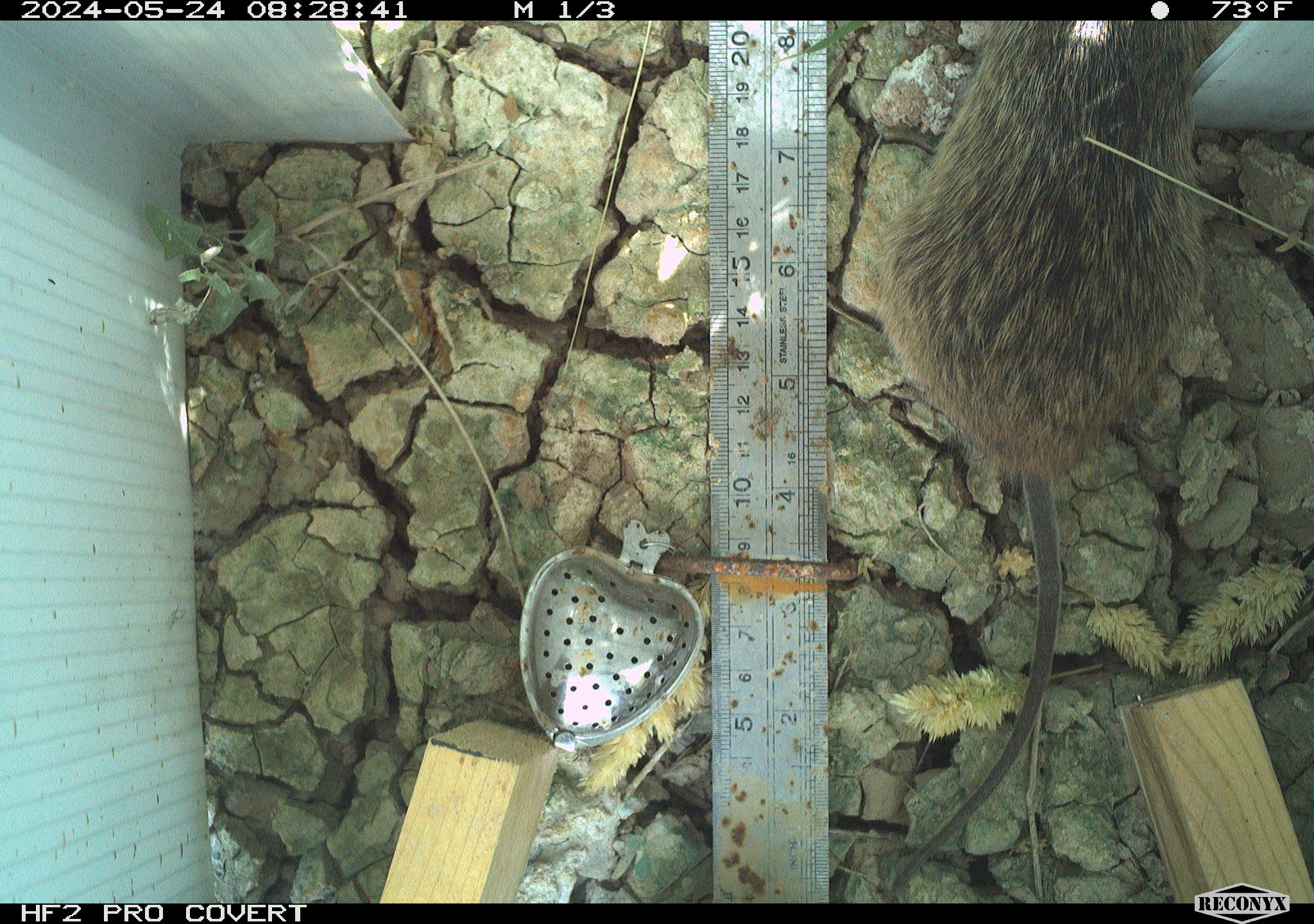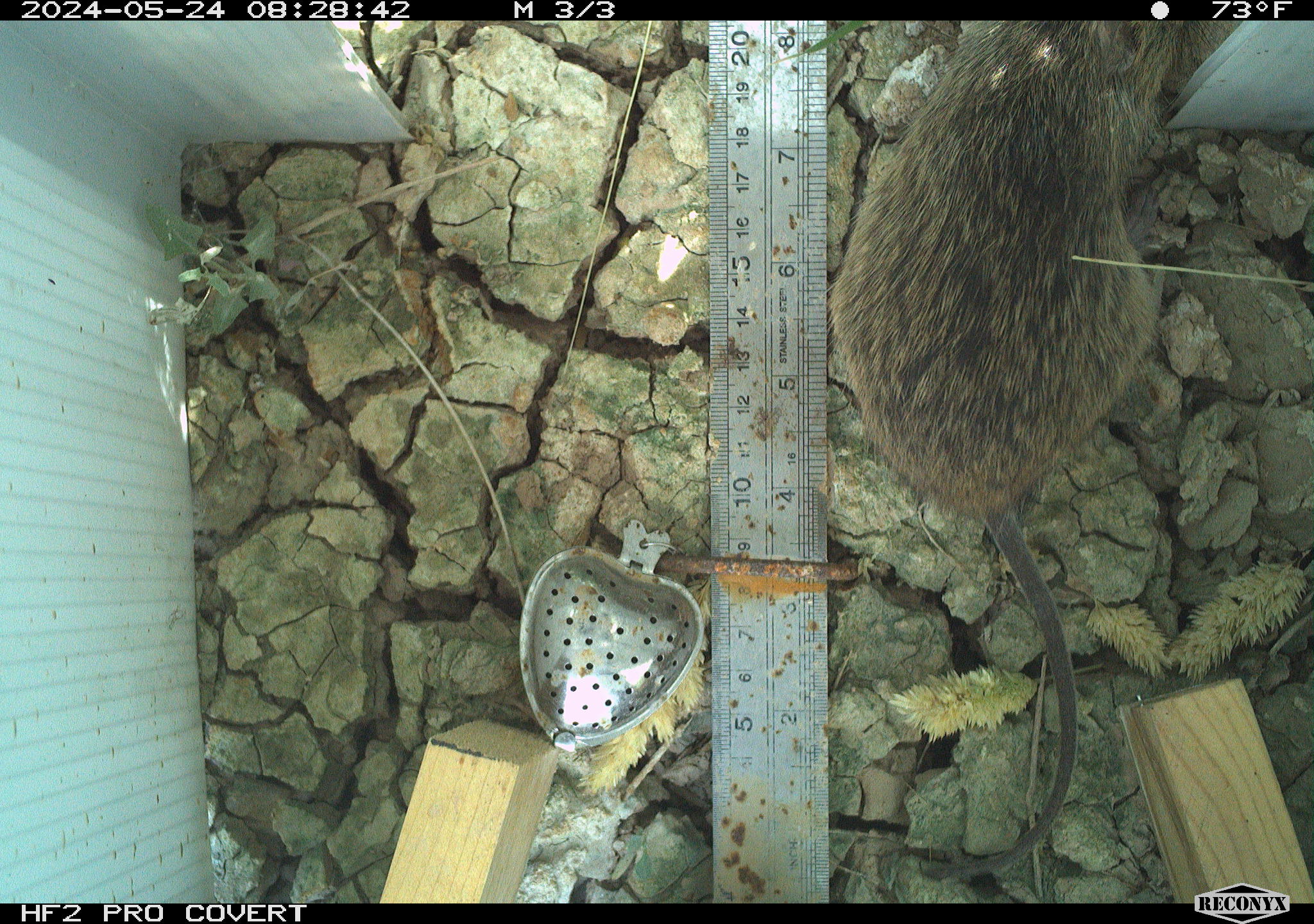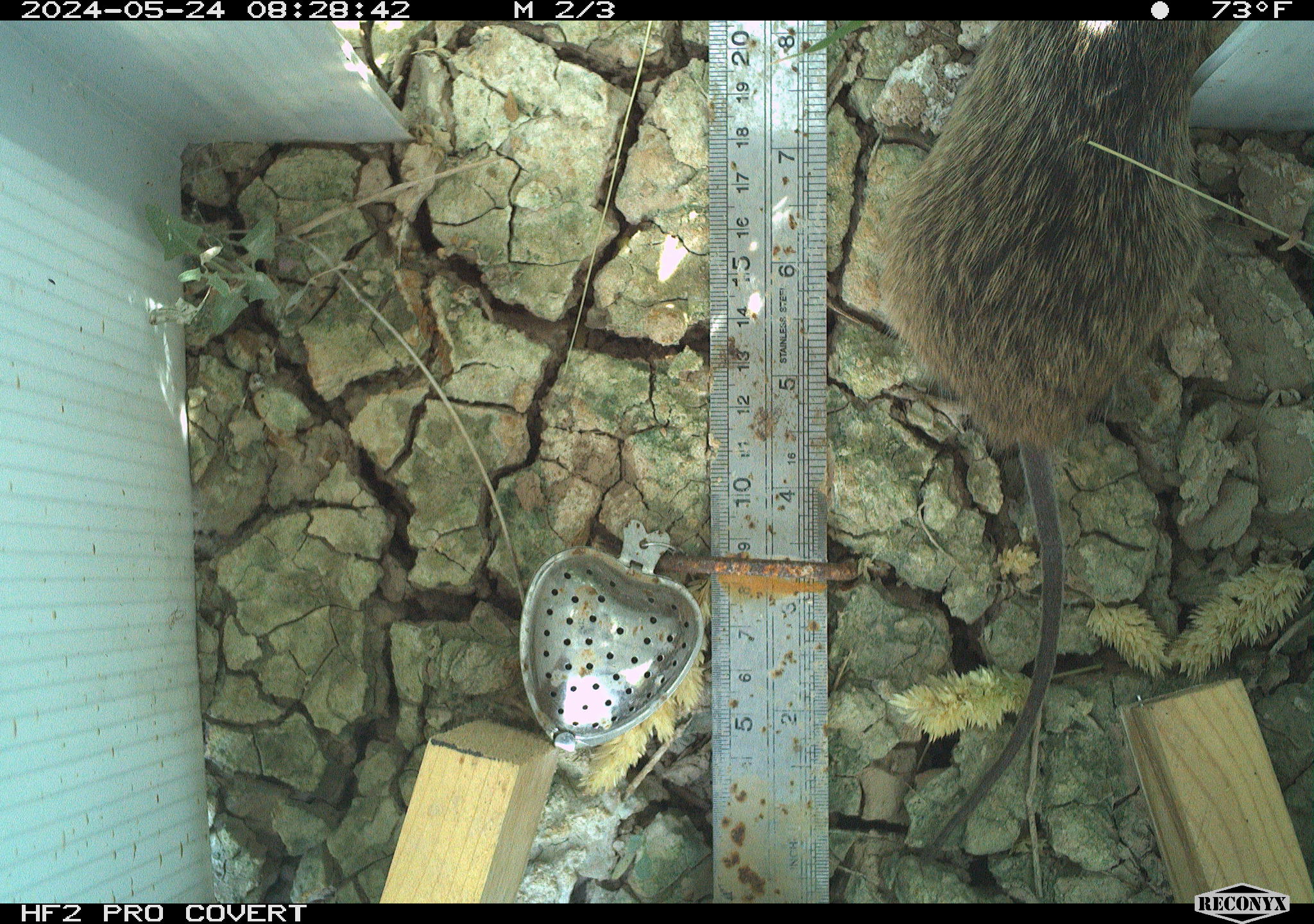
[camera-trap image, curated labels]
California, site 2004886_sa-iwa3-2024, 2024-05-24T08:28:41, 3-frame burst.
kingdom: Animalia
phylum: Chordata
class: Mammalia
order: Rodentia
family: Cricetidae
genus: Sigmodon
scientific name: Sigmodon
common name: cotton rat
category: sigmodon species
Sigmodon species (cotton rat) (Sigmodon).